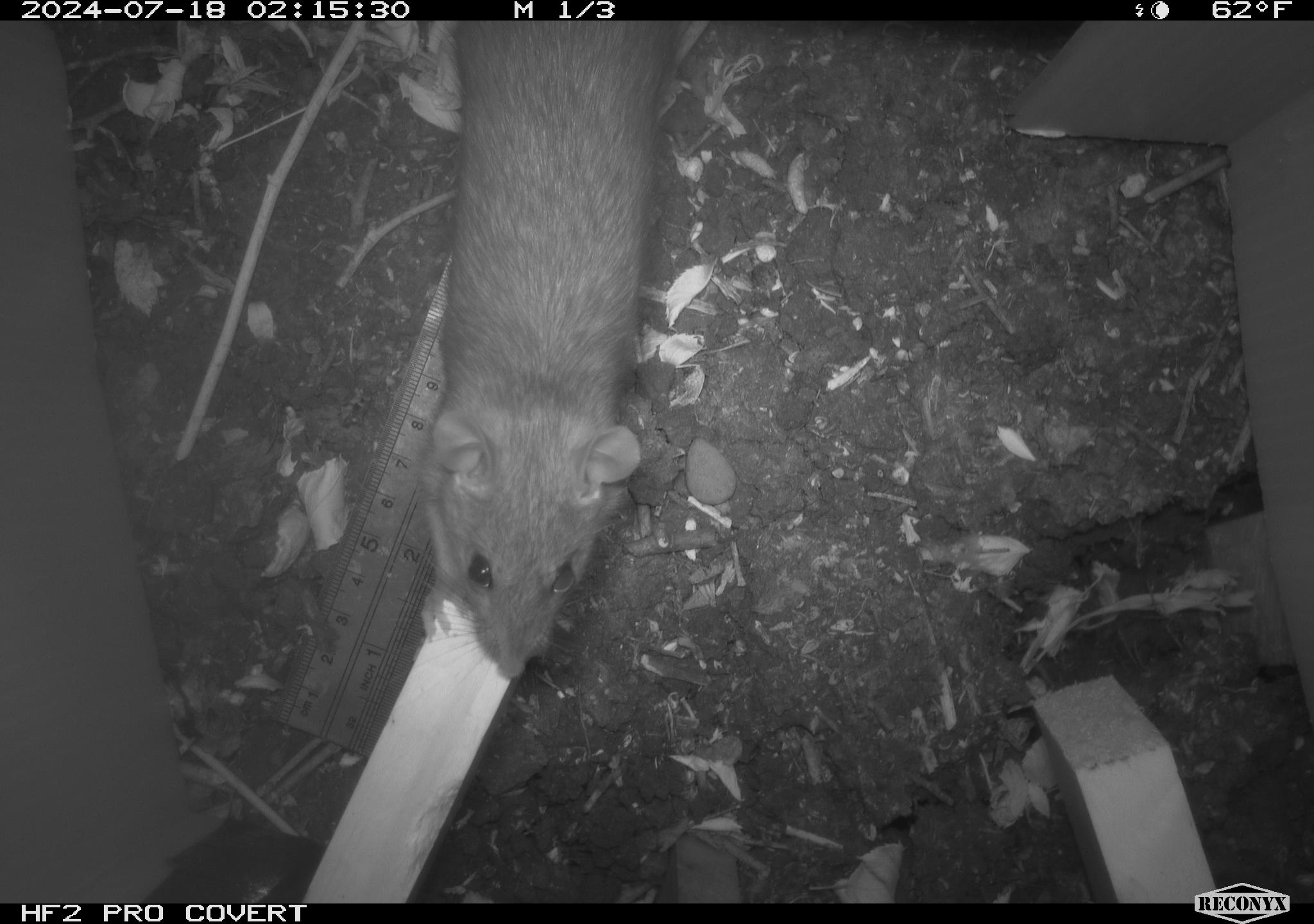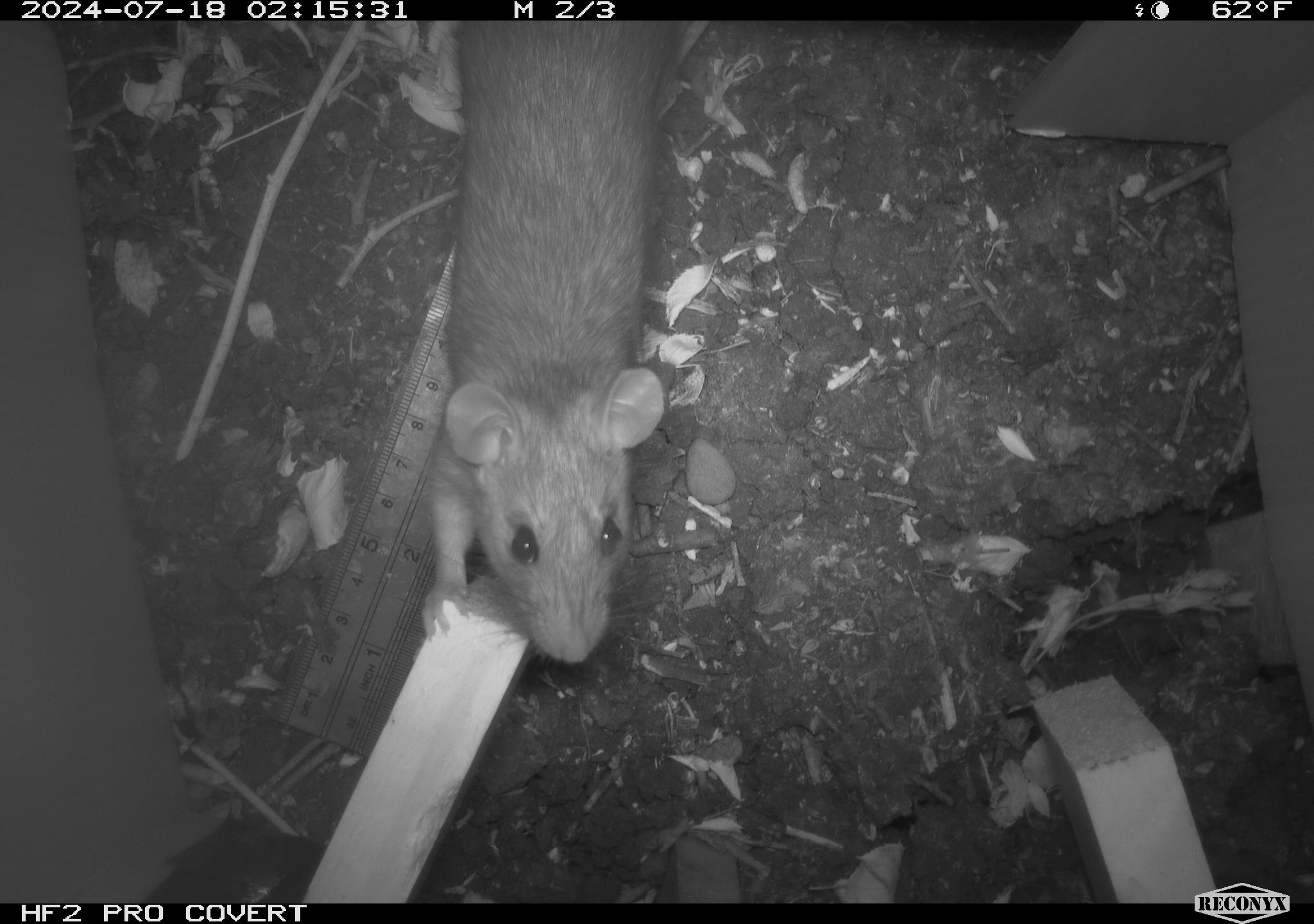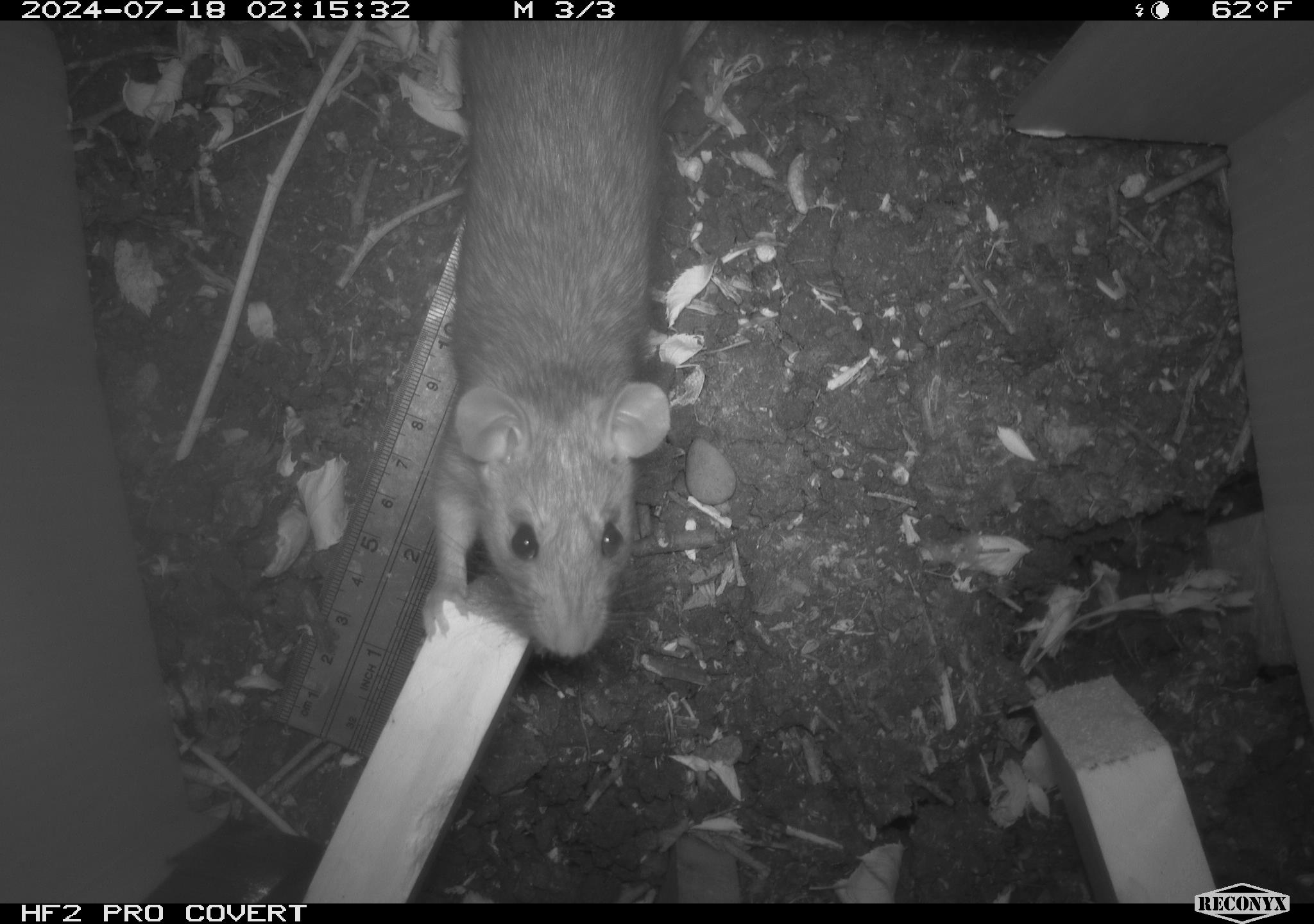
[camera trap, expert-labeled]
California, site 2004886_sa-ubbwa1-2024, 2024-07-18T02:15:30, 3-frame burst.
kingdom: Animalia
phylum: Chordata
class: Mammalia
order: Rodentia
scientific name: Rodentia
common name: woodrat or rat or mouse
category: woodrat or rat or mouse species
Woodrat or rat or mouse species (woodrat or rat or mouse) (Rodentia).